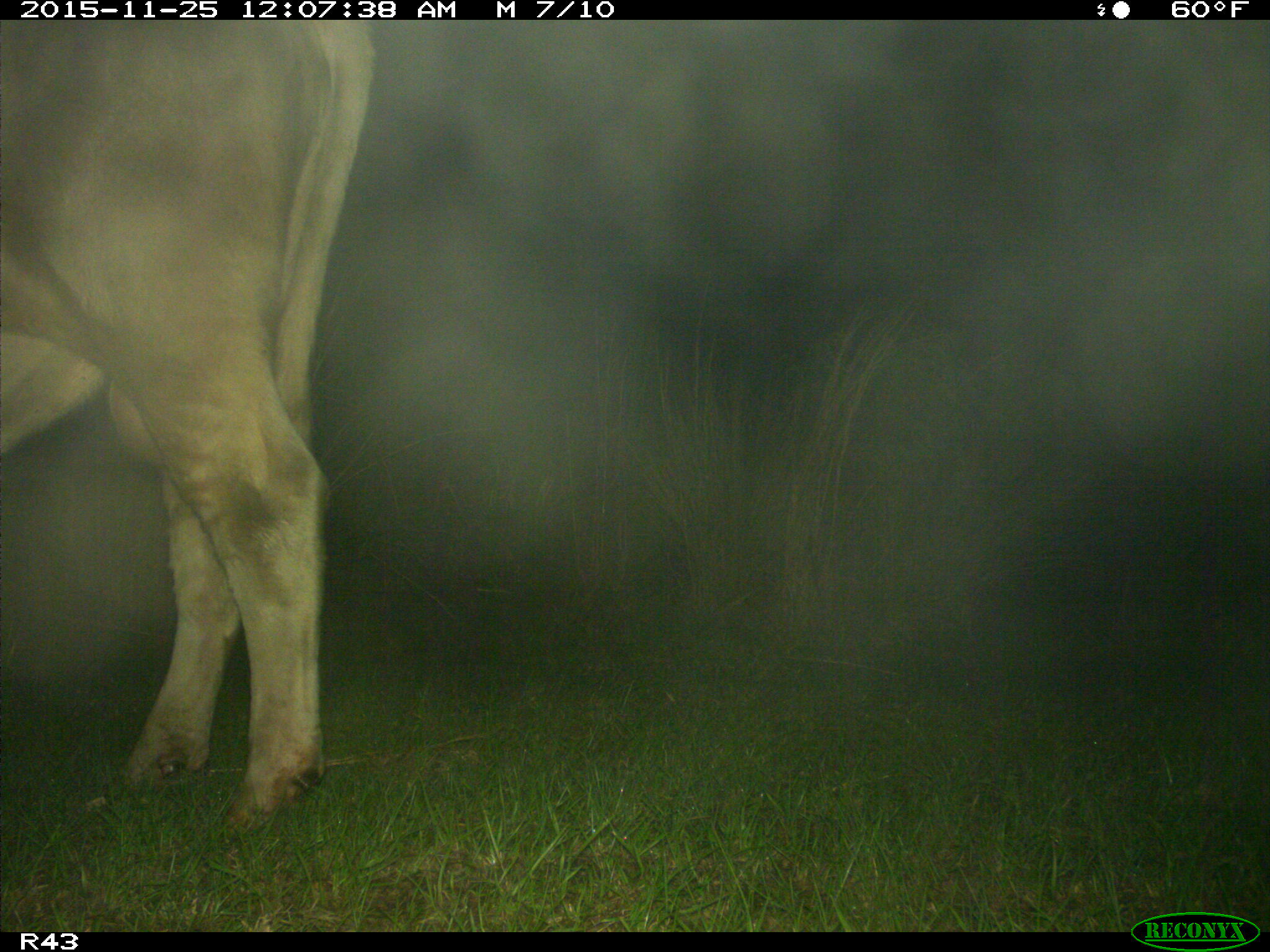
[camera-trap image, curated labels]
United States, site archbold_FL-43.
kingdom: Animalia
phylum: Chordata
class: Mammalia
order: Artiodactyla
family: Bovidae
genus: Bos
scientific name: Bos taurus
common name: domestic cow